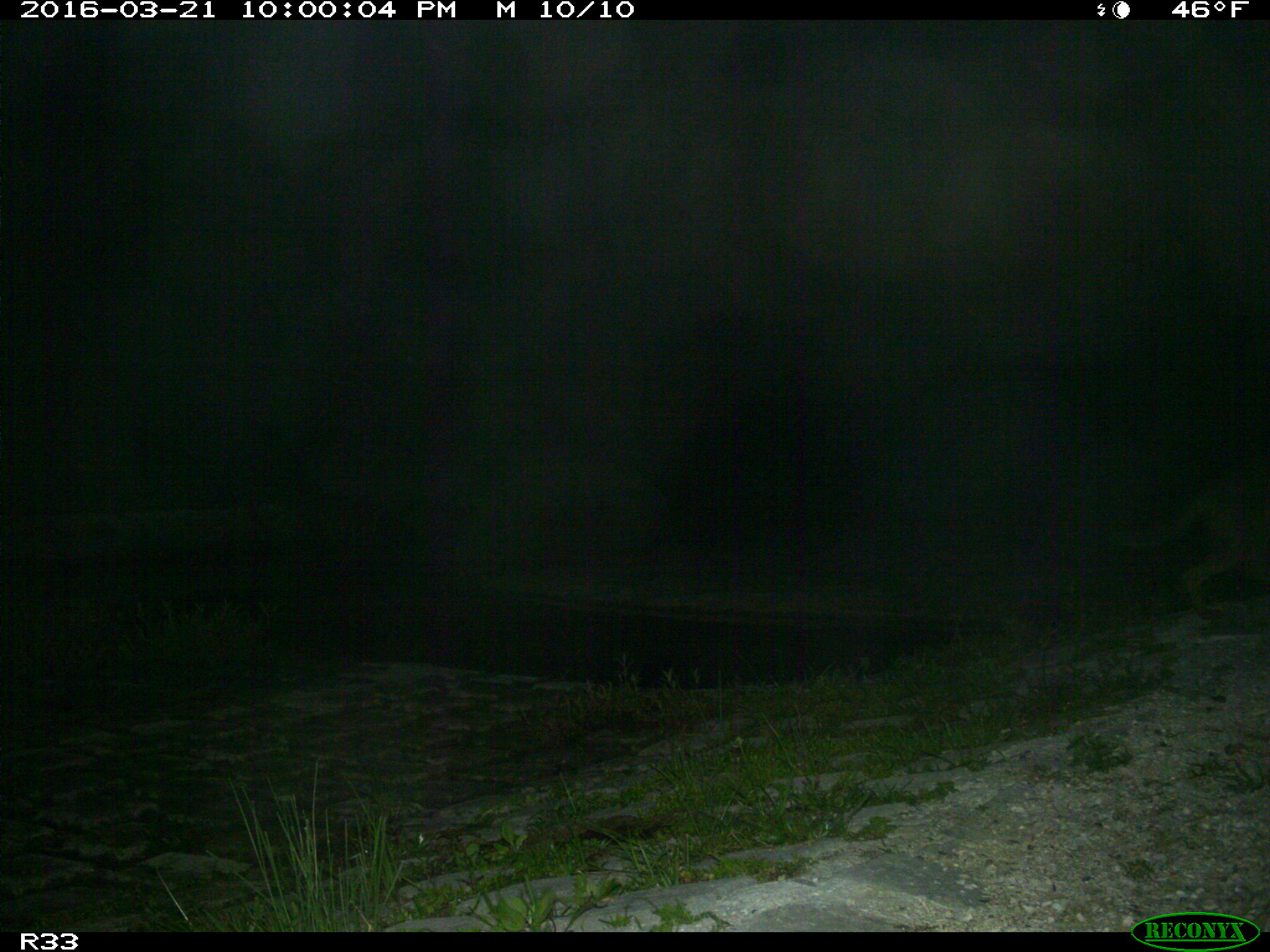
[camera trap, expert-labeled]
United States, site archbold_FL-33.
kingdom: Animalia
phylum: Chordata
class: Mammalia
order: Carnivora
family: Canidae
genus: Canis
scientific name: Canis latrans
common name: coyote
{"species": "Canis latrans (coyote)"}